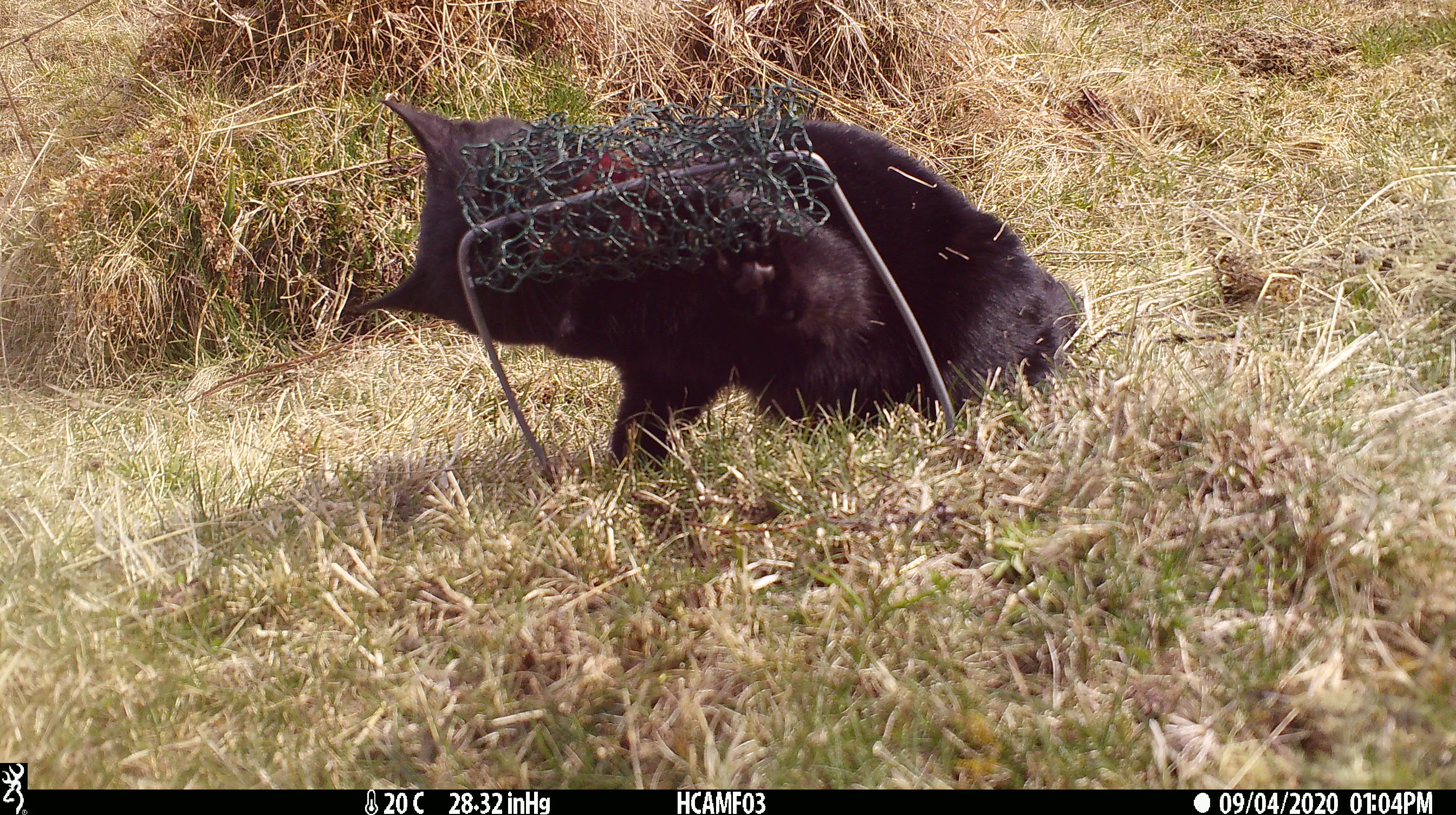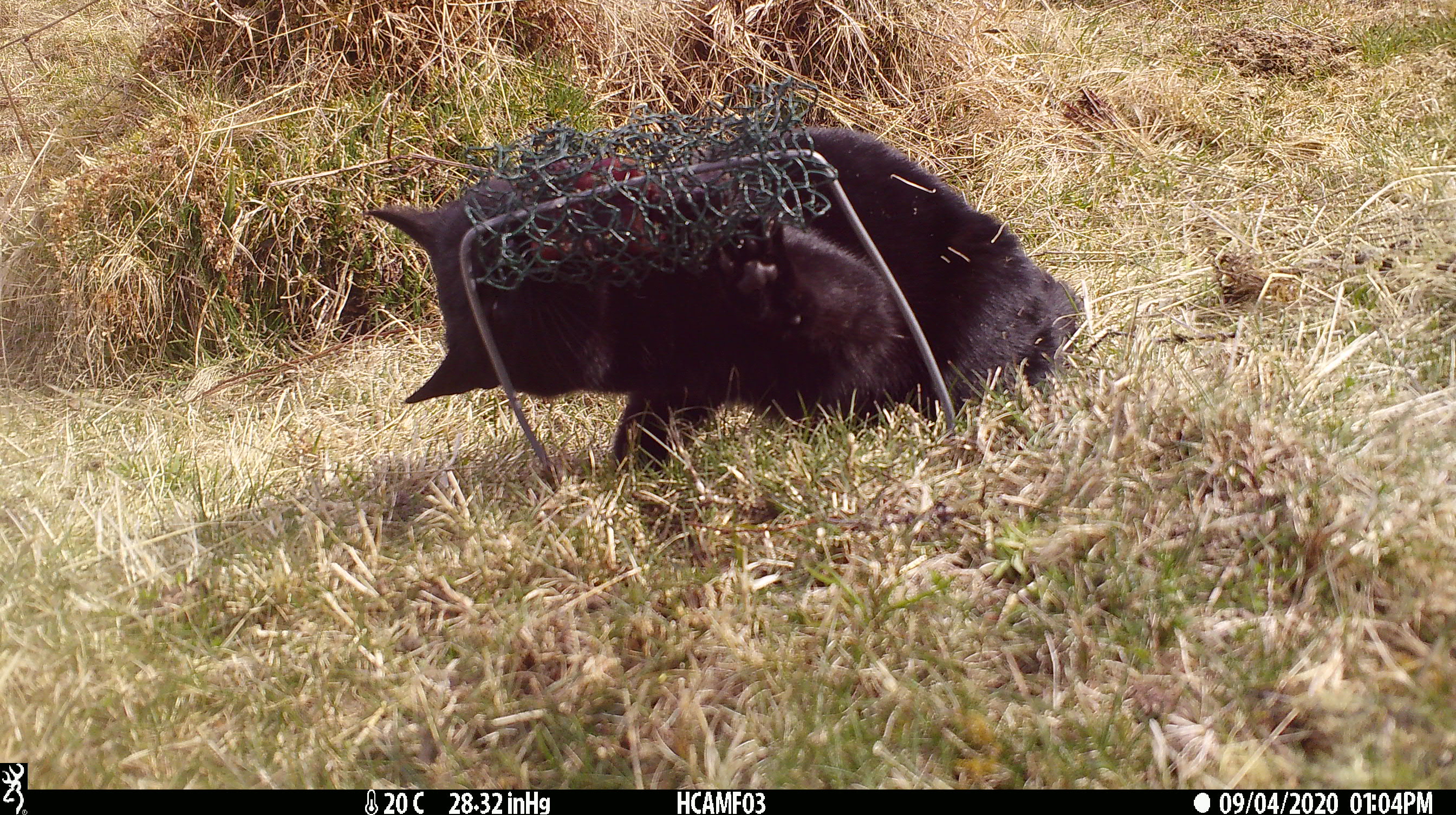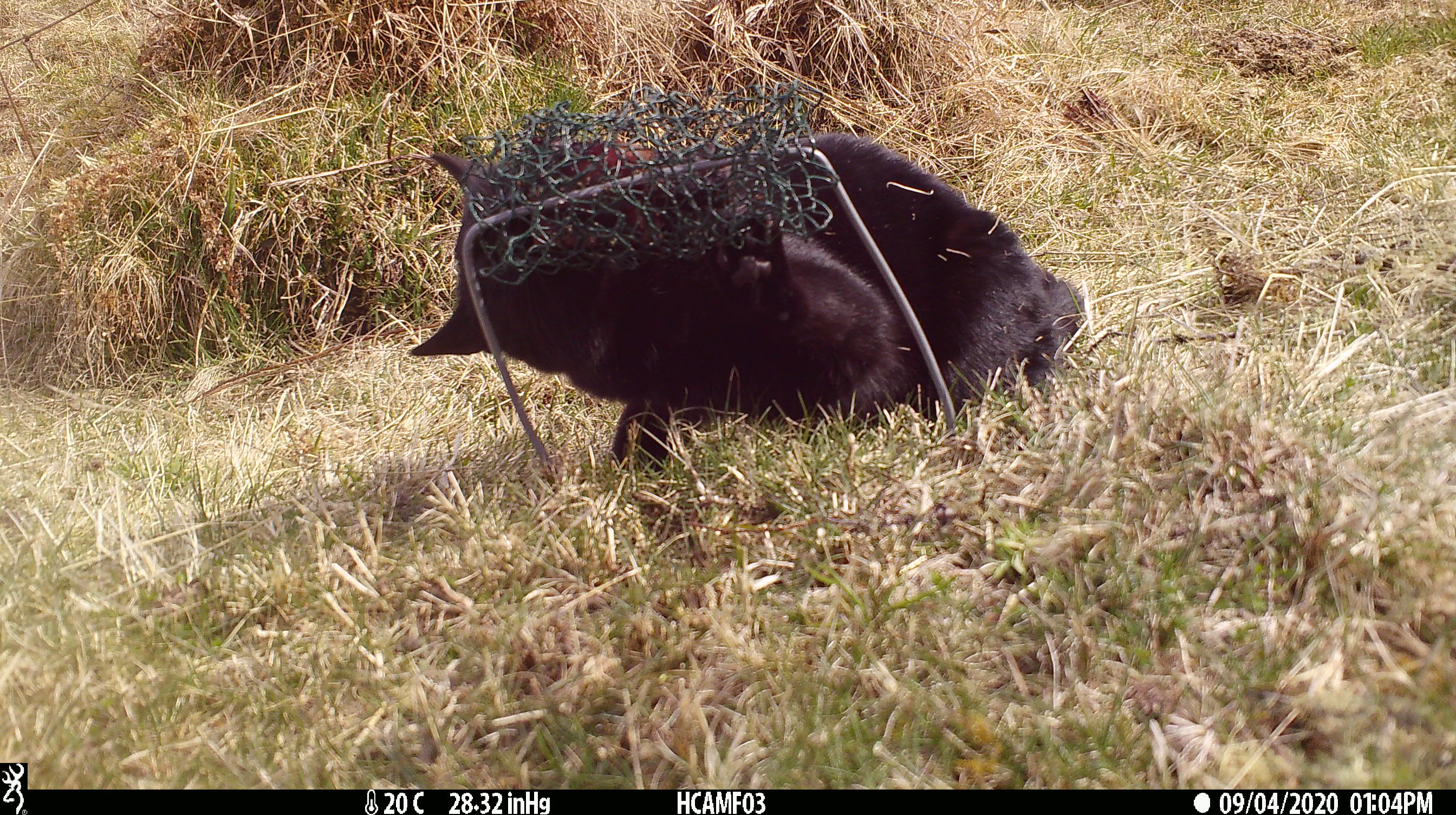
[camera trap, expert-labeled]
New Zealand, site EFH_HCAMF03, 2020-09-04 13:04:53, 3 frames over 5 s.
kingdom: Animalia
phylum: Chordata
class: Mammalia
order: Carnivora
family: Felidae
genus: Felis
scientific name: Felis catus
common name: domestic cat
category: cat